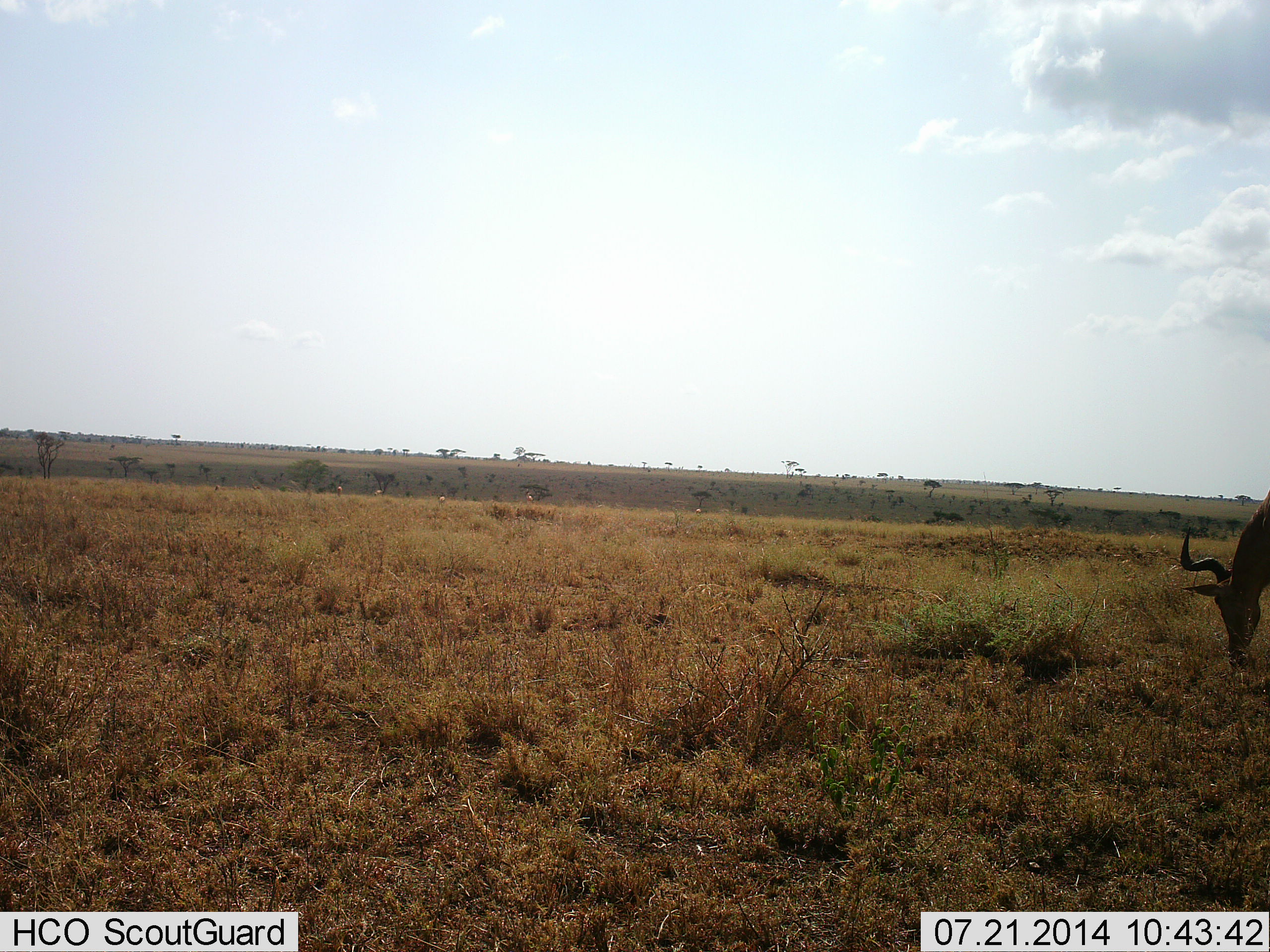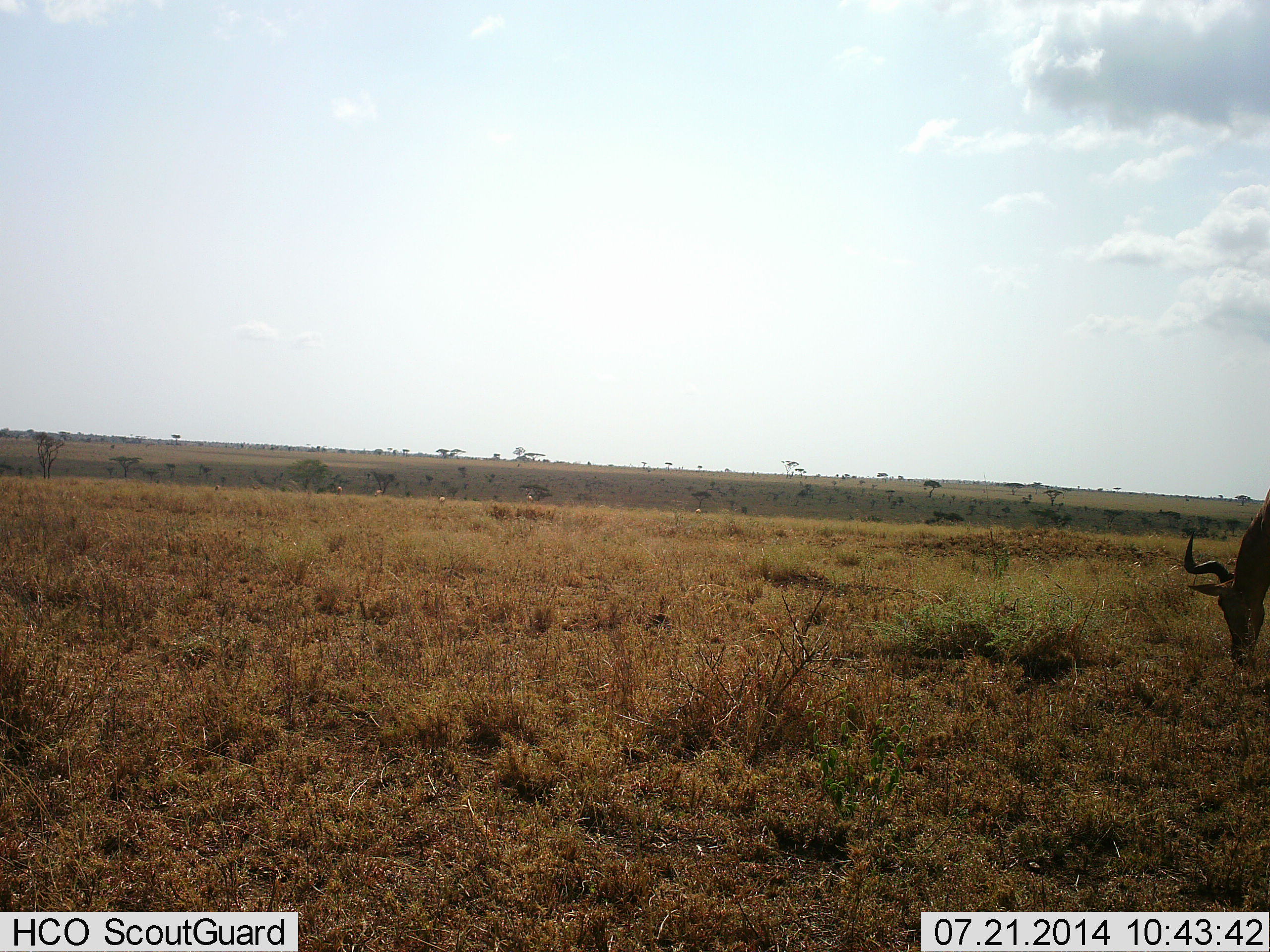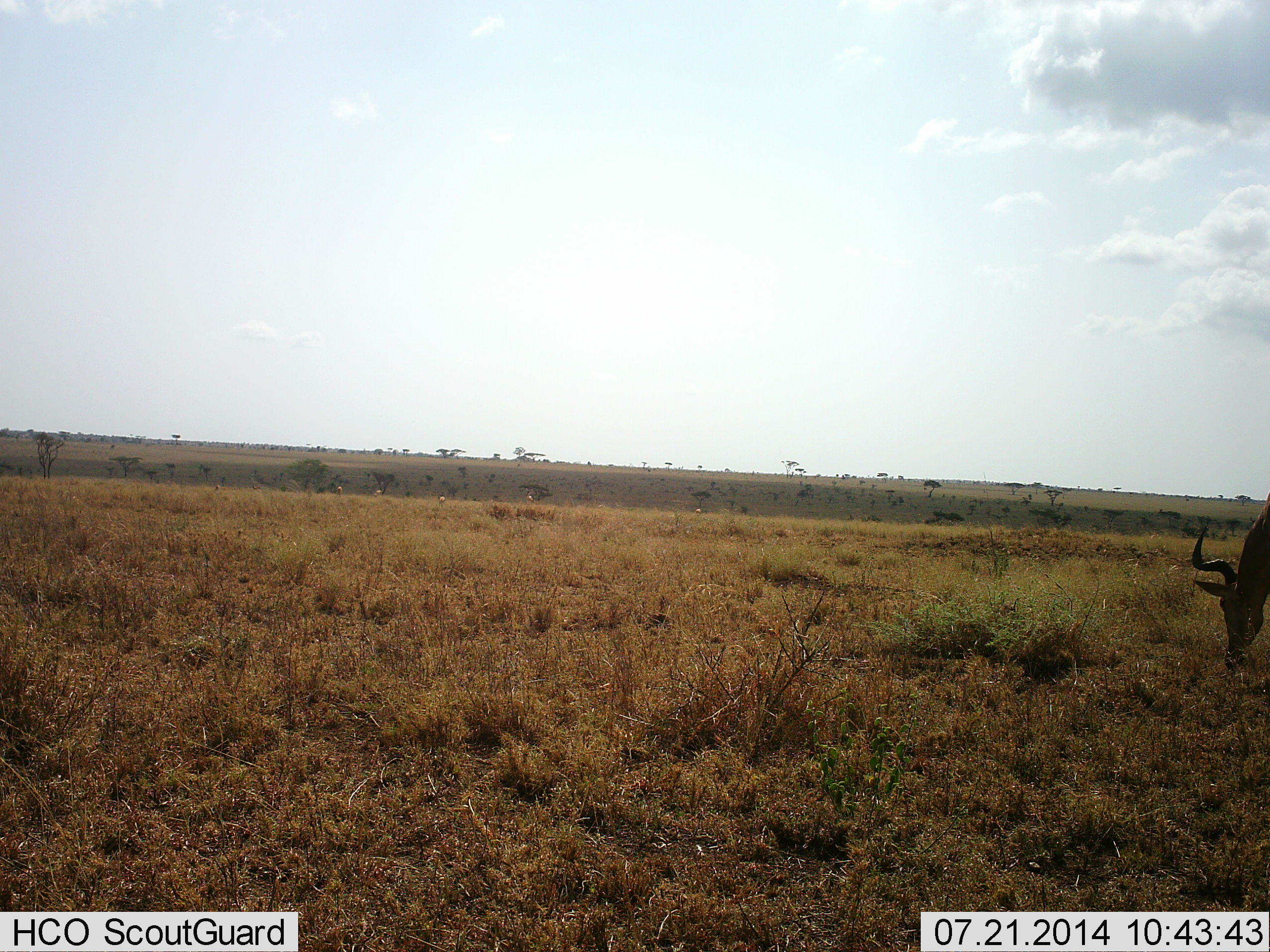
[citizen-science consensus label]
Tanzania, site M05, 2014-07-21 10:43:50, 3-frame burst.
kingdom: Animalia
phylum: Chordata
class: Mammalia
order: Artiodactyla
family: Bovidae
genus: Alcelaphus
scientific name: Alcelaphus buselaphus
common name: hartebeest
Hartebeest (Alcelaphus buselaphus), count 1. Behavior (volunteer vote fractions): standing 0%, resting 0%, moving 0%, interacting 0%. Young present (vote fraction): 0%. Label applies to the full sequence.